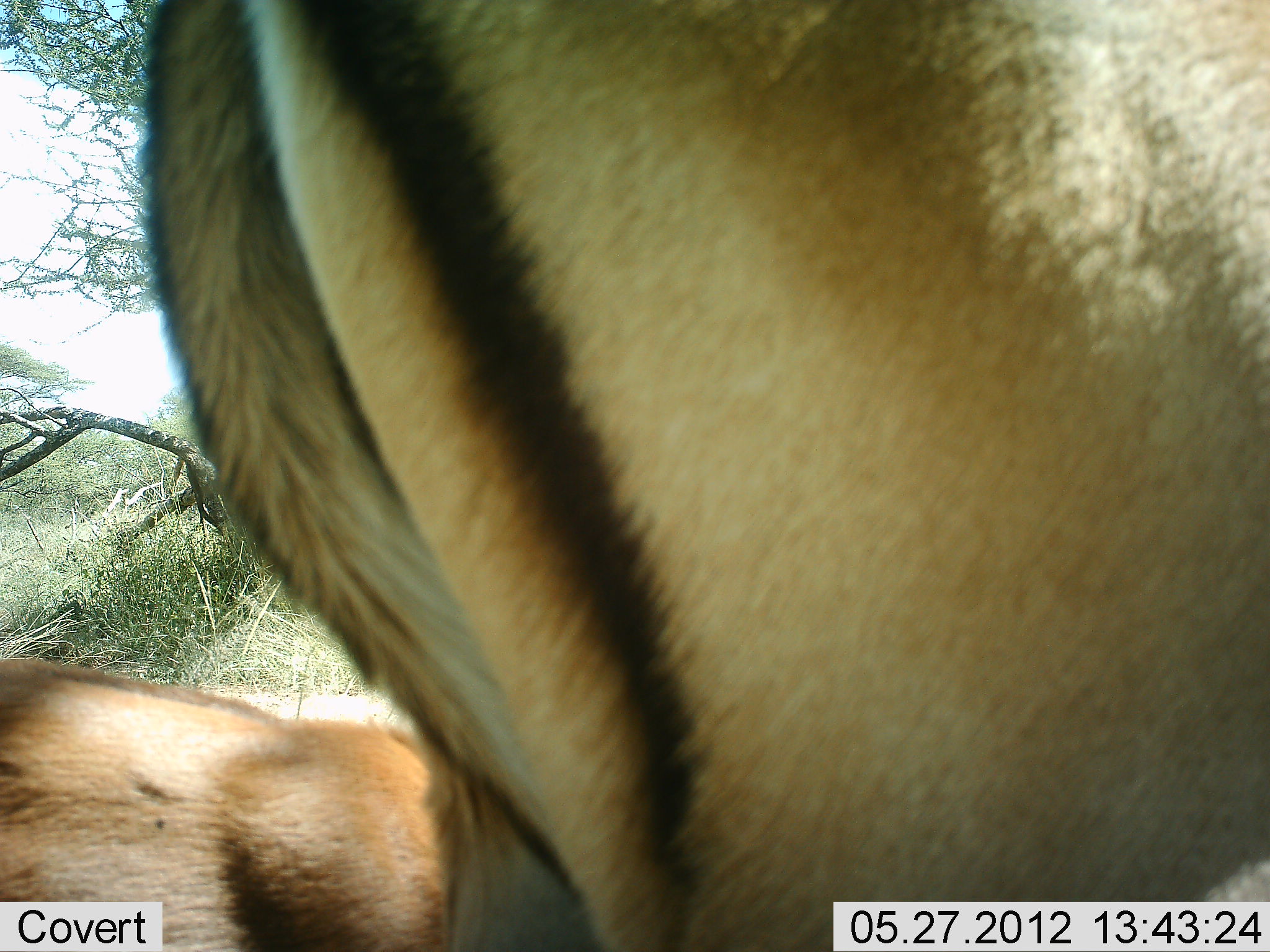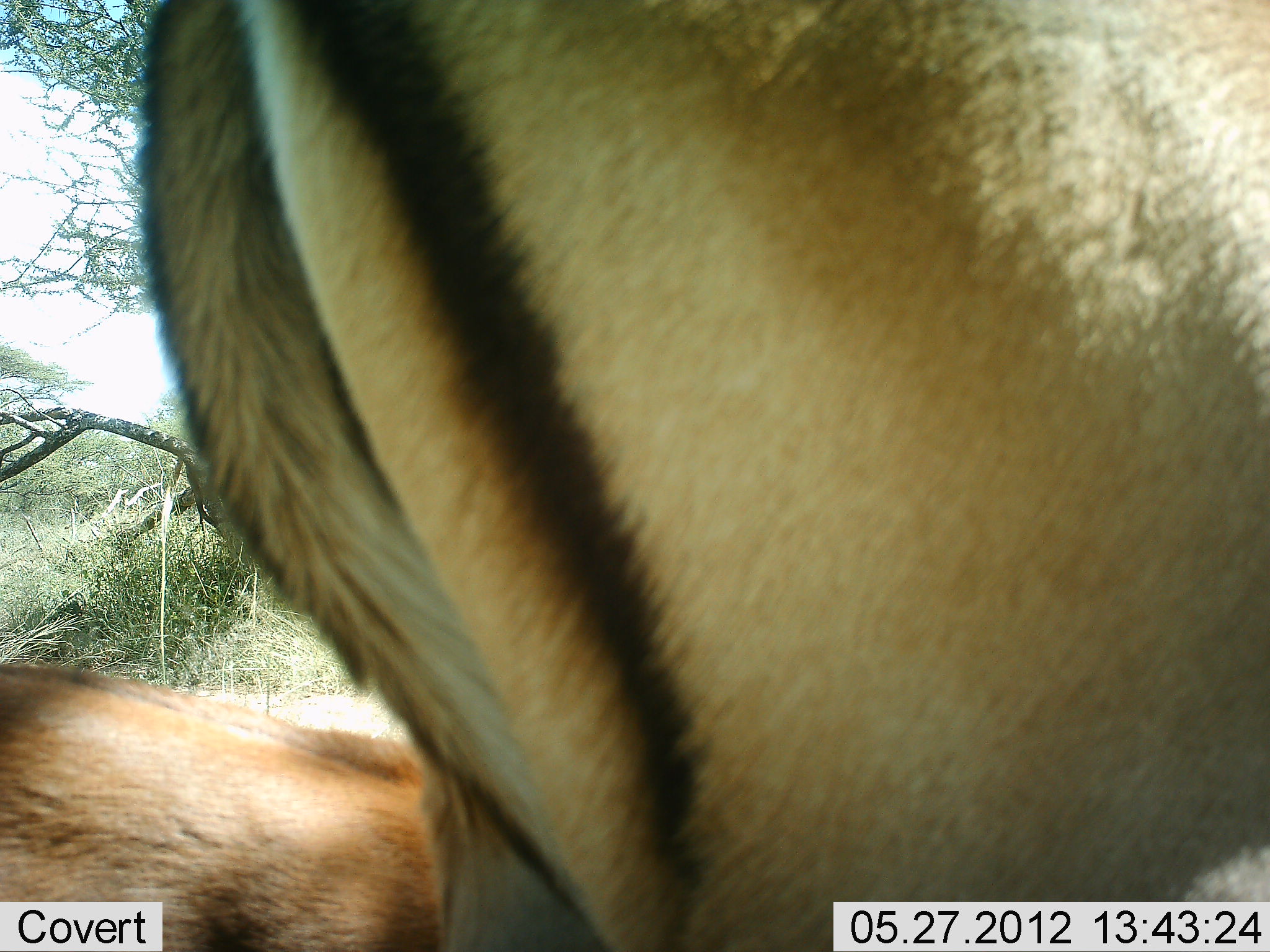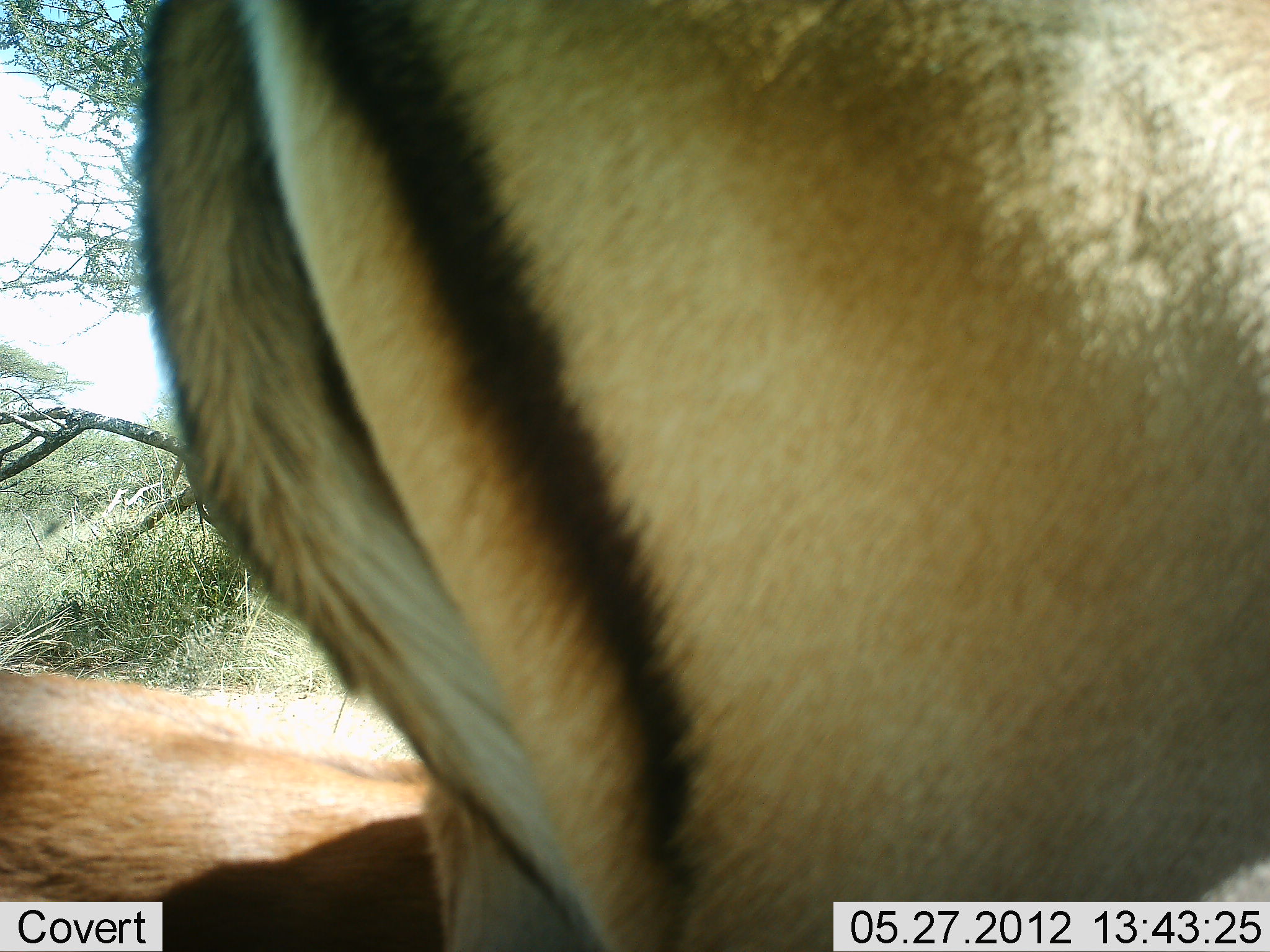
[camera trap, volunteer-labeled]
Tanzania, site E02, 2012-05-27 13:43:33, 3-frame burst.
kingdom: Animalia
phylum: Chordata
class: Mammalia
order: Artiodactyla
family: Bovidae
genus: Aepyceros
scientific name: Aepyceros melampus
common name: impala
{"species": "impala (Aepyceros melampus)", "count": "2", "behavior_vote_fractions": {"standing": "100%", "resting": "30%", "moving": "0%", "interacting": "0%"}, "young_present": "20%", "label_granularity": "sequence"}